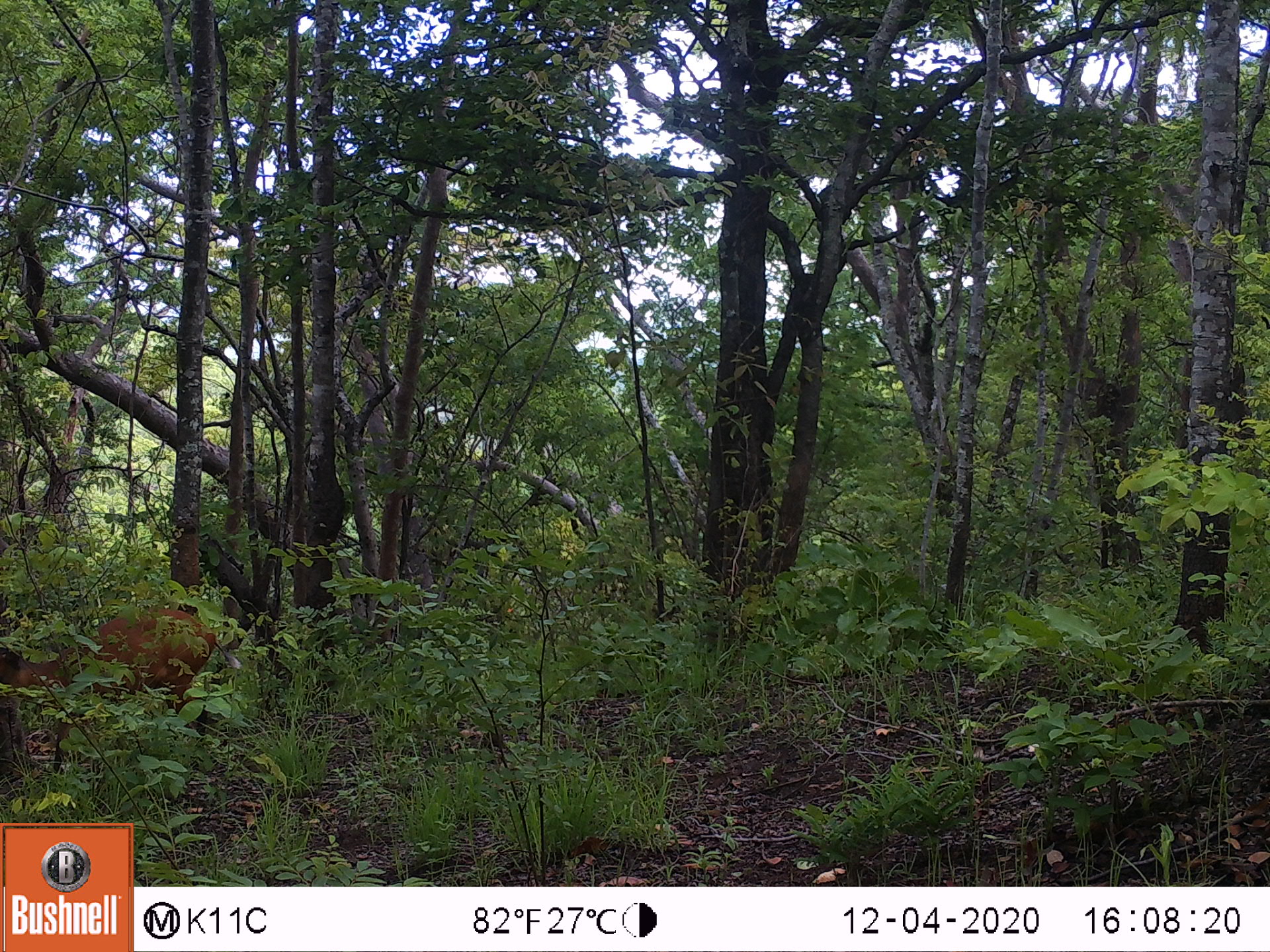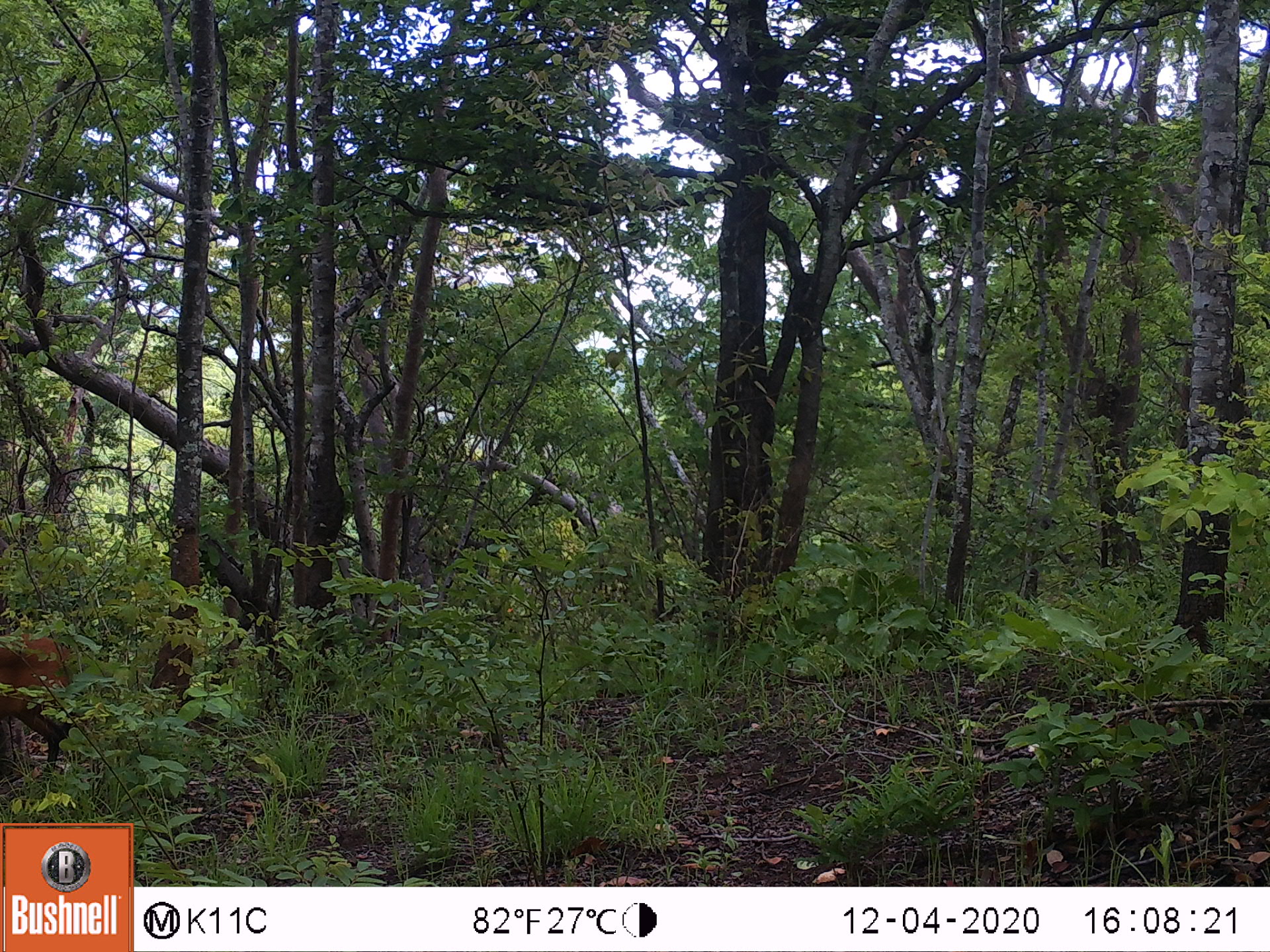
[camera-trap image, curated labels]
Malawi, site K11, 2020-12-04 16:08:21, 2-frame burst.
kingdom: Animalia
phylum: Chordata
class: Mammalia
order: Artiodactyla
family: Bovidae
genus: Cephalophorus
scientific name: Cephalophorus natalensis natalensis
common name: red duiker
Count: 1.